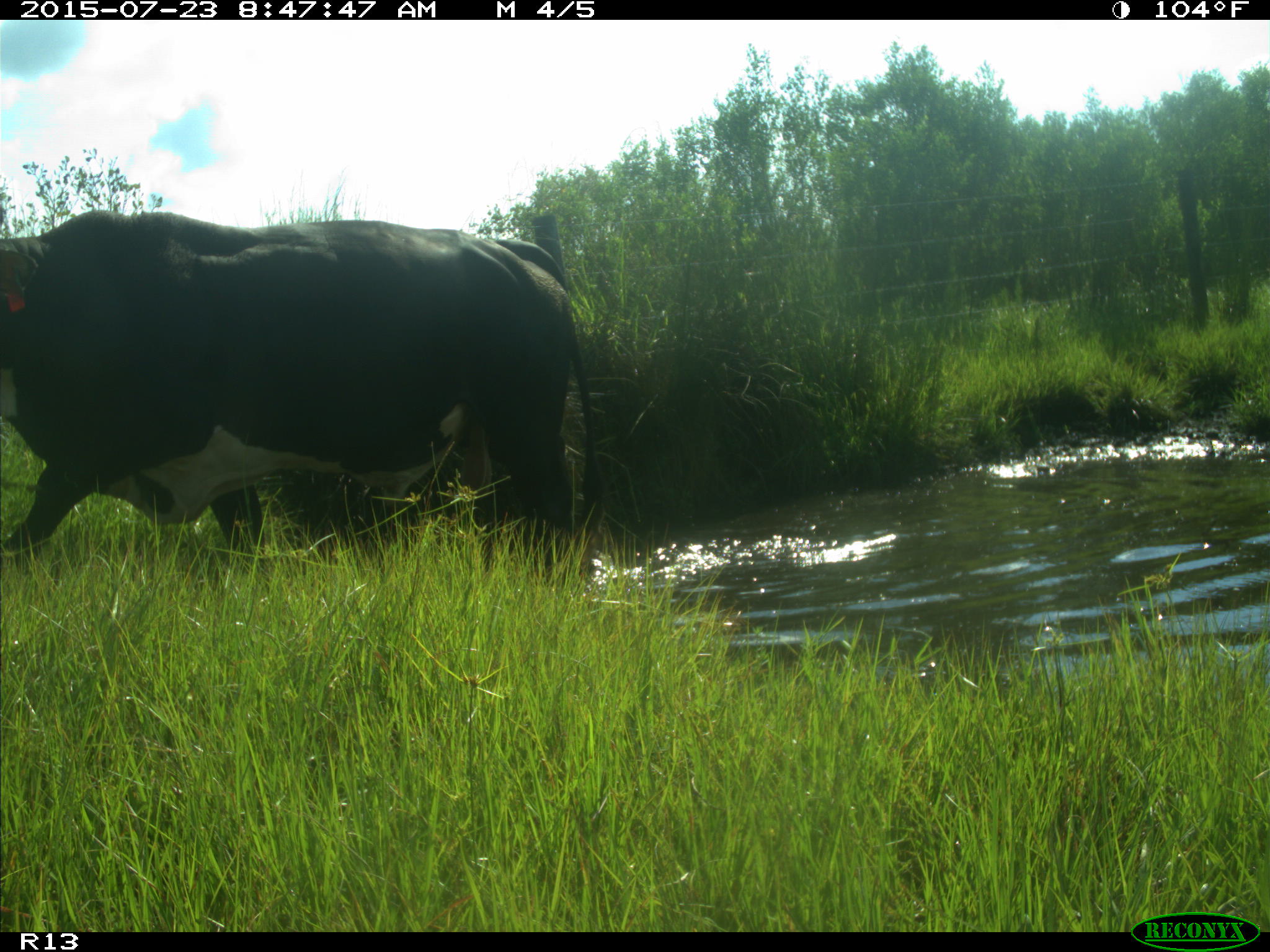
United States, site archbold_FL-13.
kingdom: Animalia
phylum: Chordata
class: Mammalia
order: Artiodactyla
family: Bovidae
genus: Bos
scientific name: Bos taurus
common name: domestic cow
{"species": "Bos taurus (domestic cow)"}